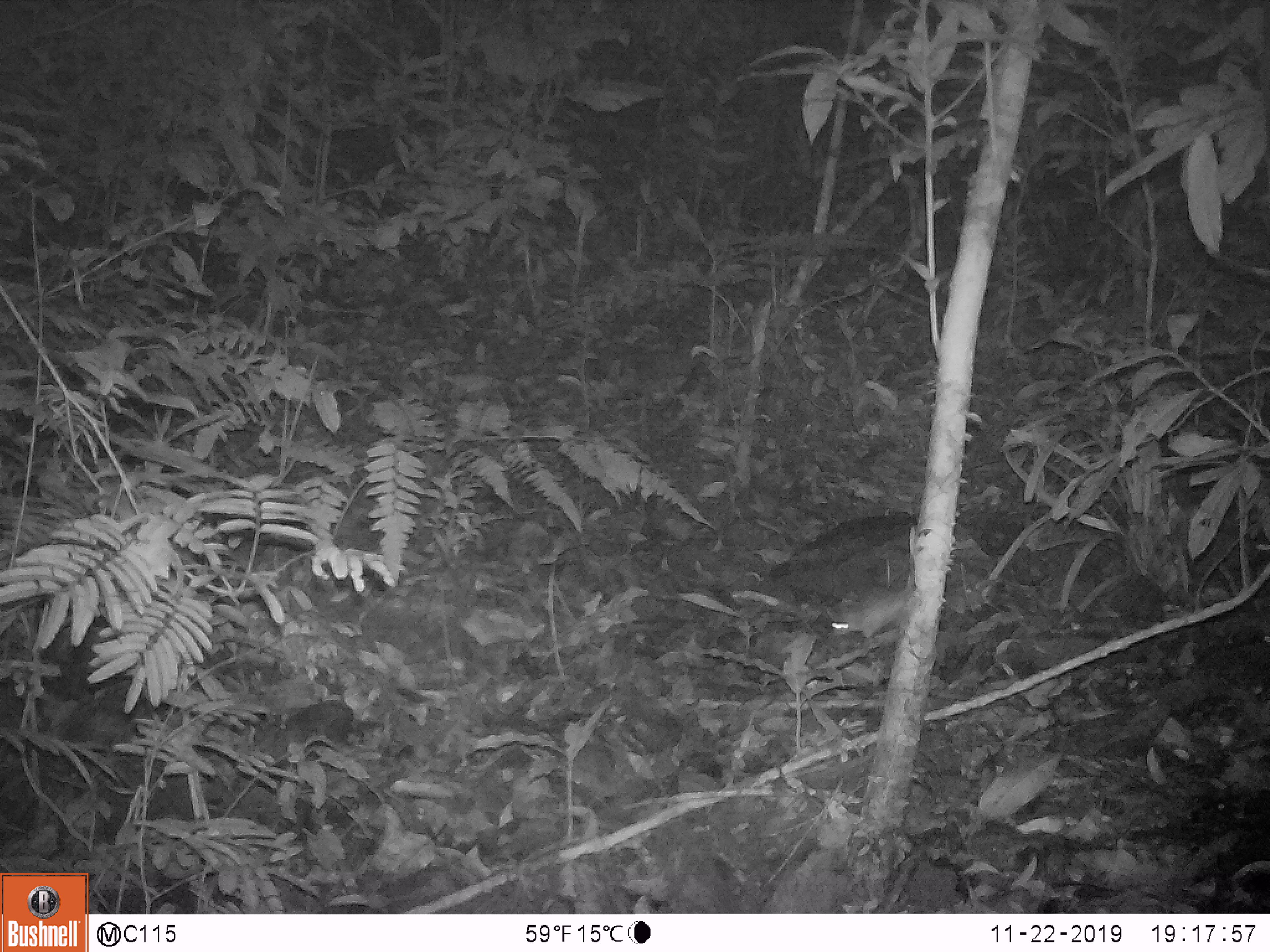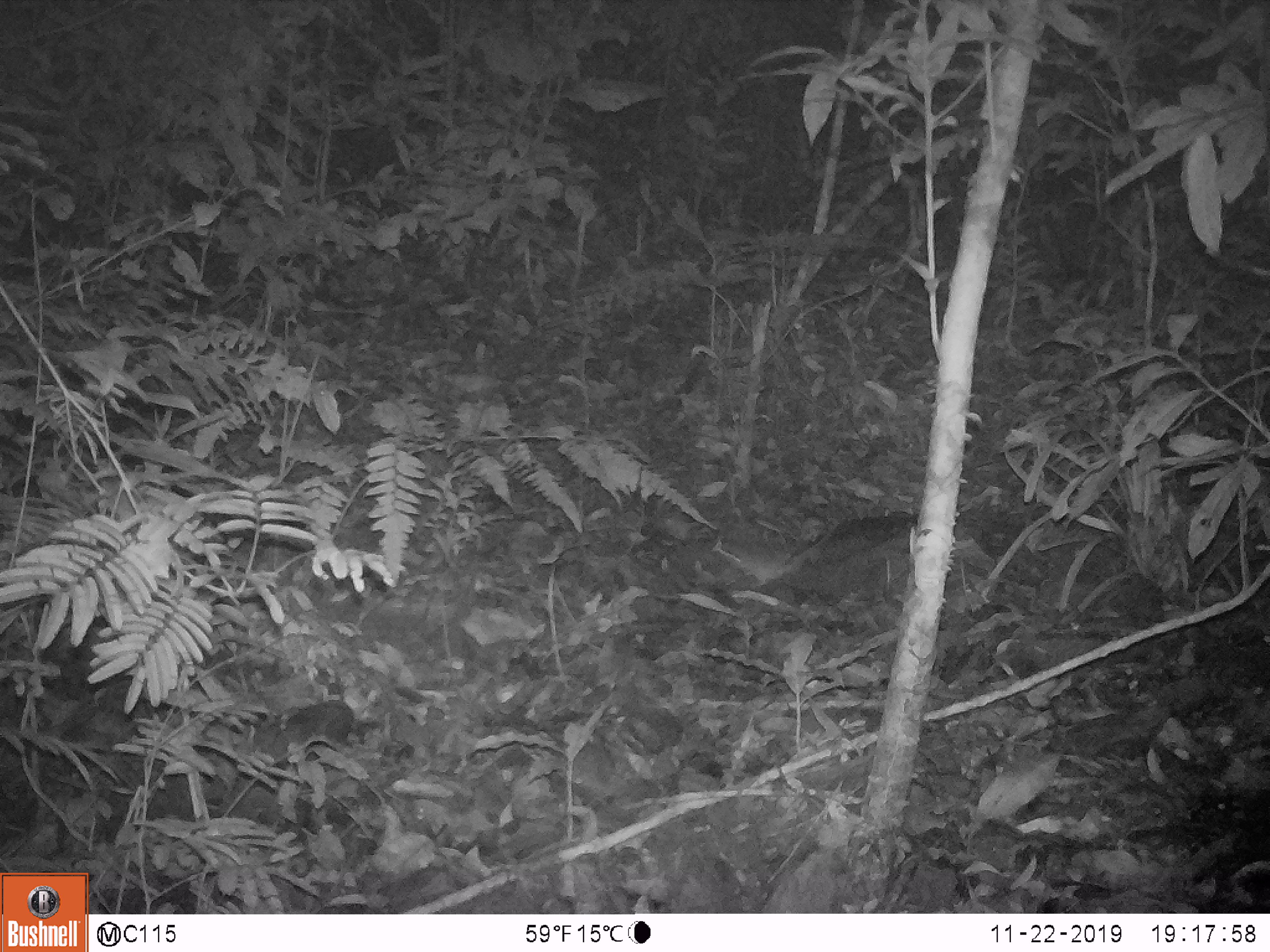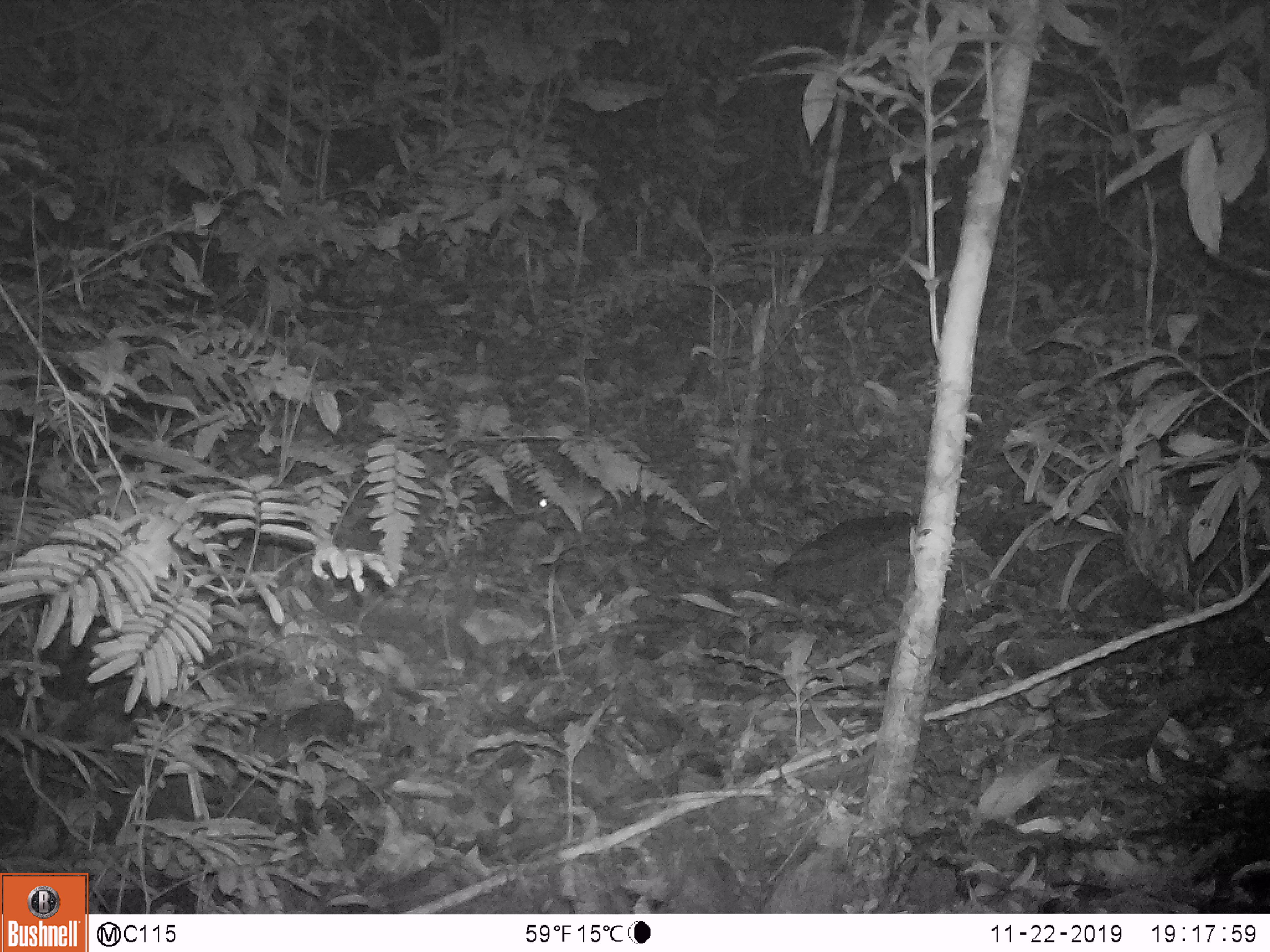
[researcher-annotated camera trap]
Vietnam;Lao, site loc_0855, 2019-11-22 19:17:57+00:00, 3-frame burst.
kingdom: Animalia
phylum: Chordata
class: Mammalia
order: Rodentia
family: Muridae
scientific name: Muridae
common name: old-world mice and rats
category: unidentified murid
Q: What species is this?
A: Unidentified murid (old-world mice and rats) (Muridae).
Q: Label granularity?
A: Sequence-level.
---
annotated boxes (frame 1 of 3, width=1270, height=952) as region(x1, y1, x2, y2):
unidentified murid: region(829, 587, 909, 643)